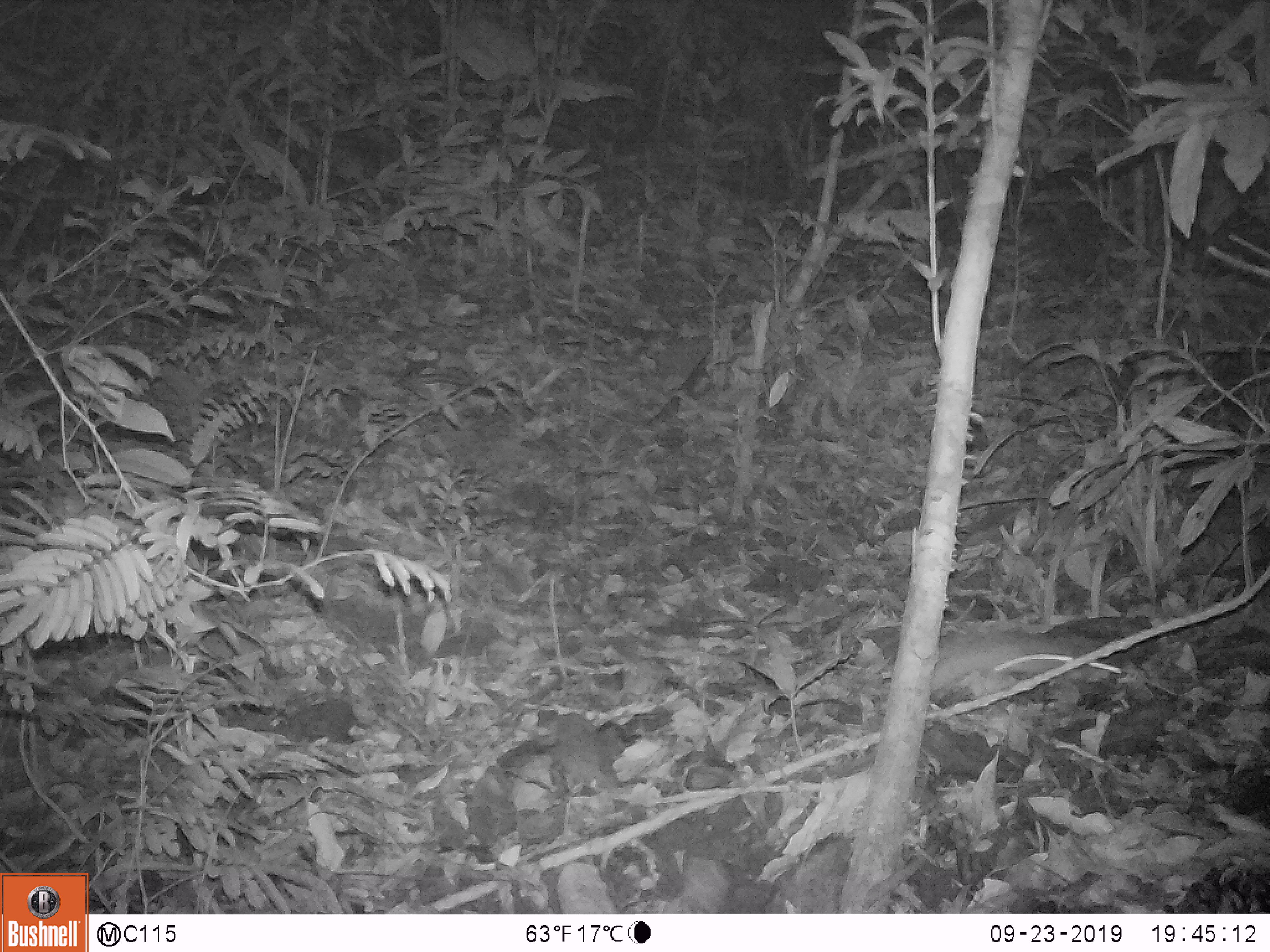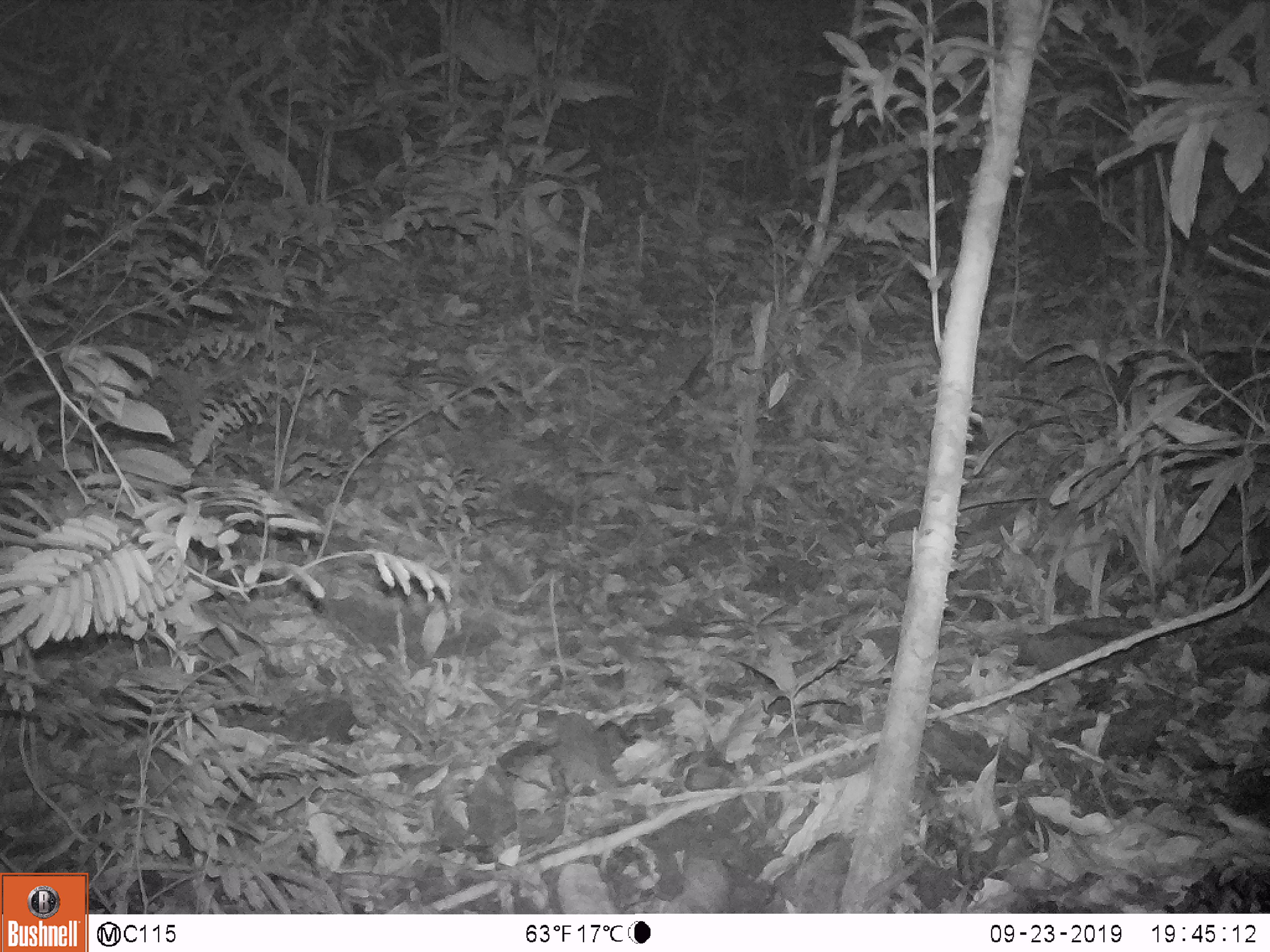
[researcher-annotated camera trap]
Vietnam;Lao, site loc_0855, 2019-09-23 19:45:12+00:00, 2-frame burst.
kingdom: Animalia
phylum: Chordata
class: Mammalia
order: Rodentia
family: Muridae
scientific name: Muridae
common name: old-world mice and rats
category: unidentified murid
Unidentified murid (old-world mice and rats) (Muridae). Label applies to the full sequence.